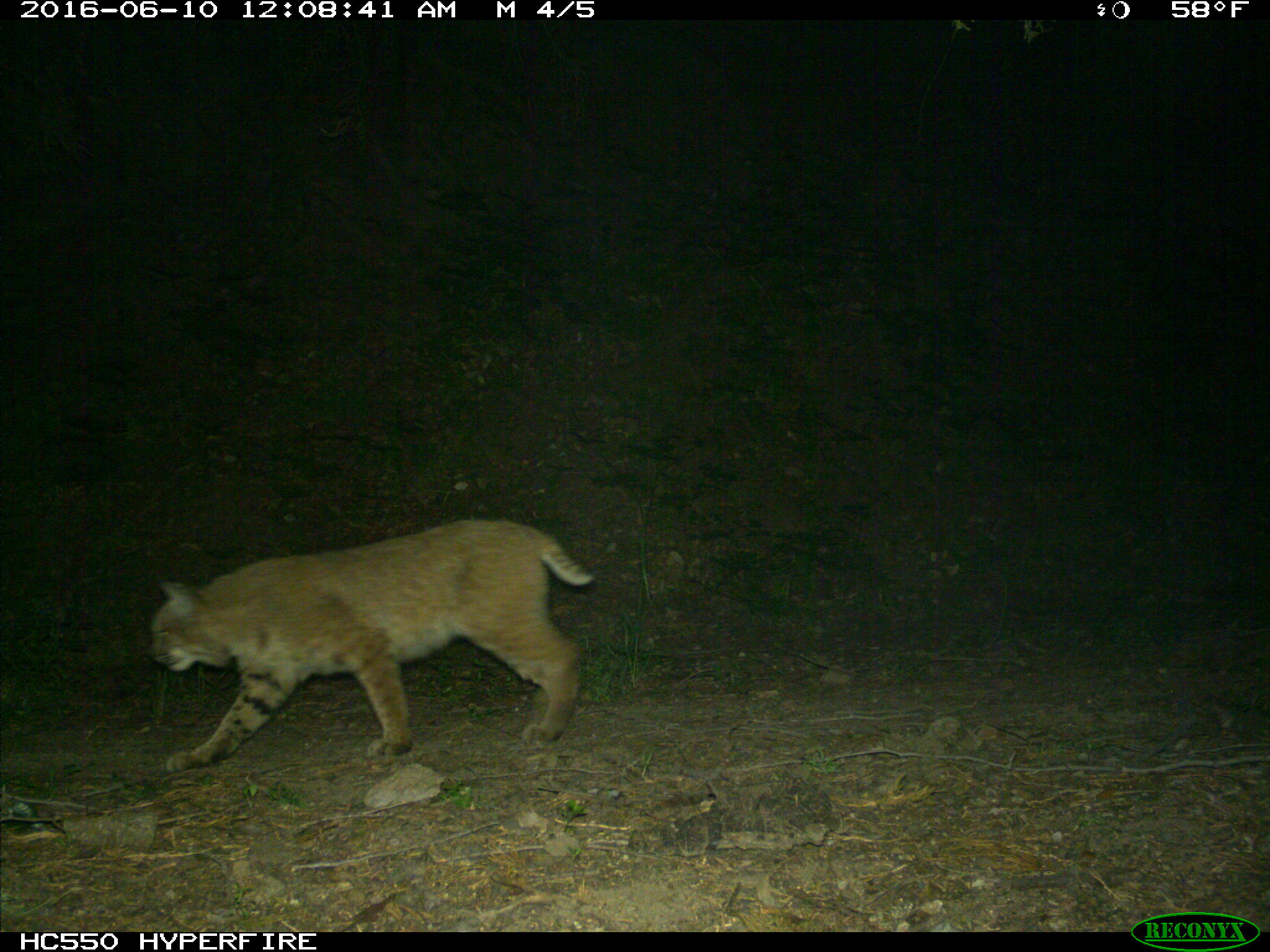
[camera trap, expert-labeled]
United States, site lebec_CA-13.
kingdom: Animalia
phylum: Chordata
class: Mammalia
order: Carnivora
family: Felidae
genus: Lynx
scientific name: Lynx rufus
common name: bobcat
Lynx rufus (bobcat).